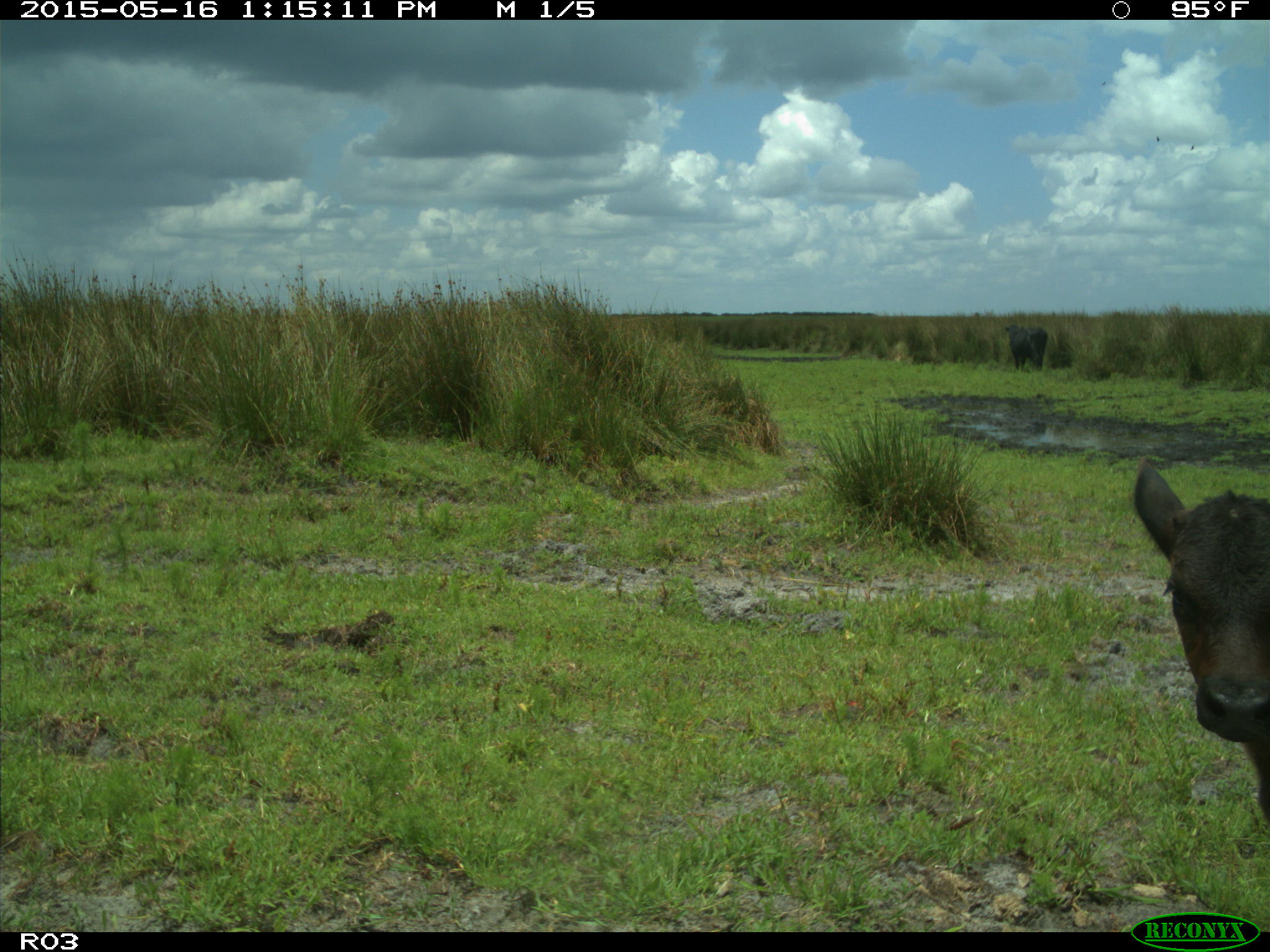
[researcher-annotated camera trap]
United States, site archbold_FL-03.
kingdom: Animalia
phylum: Chordata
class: Mammalia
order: Artiodactyla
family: Bovidae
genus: Bos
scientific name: Bos taurus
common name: domestic cow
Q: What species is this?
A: Bos taurus (domestic cow).